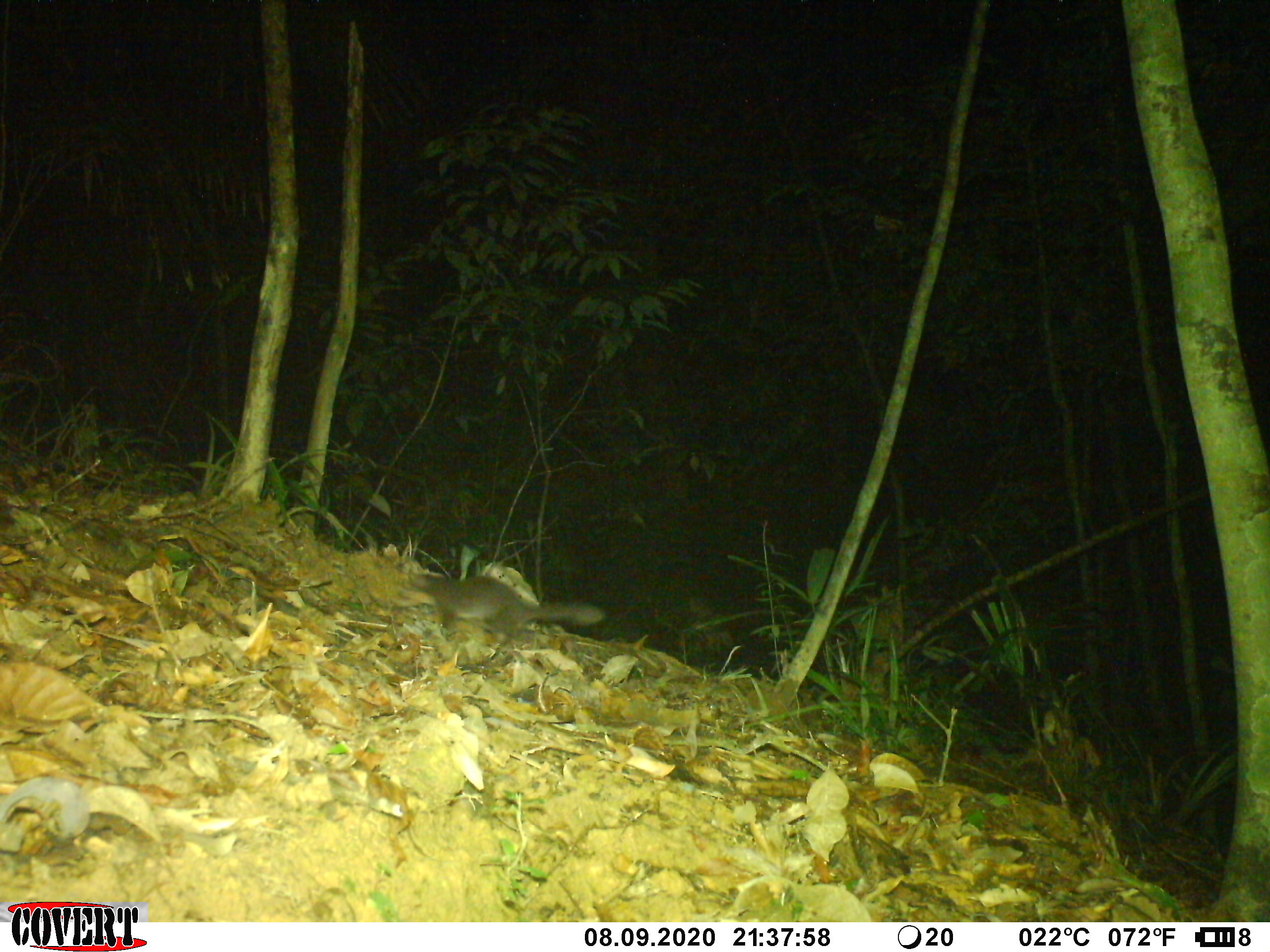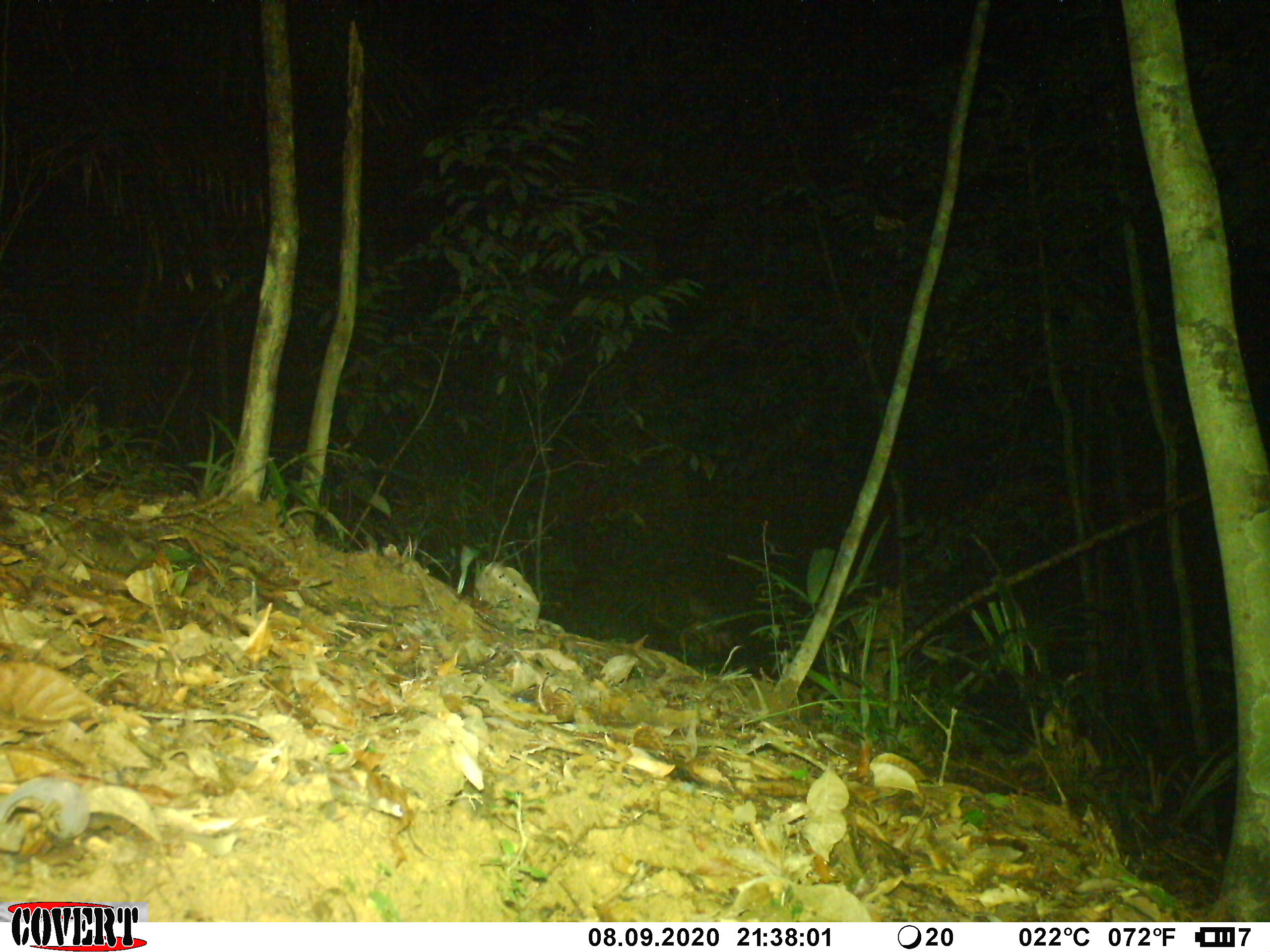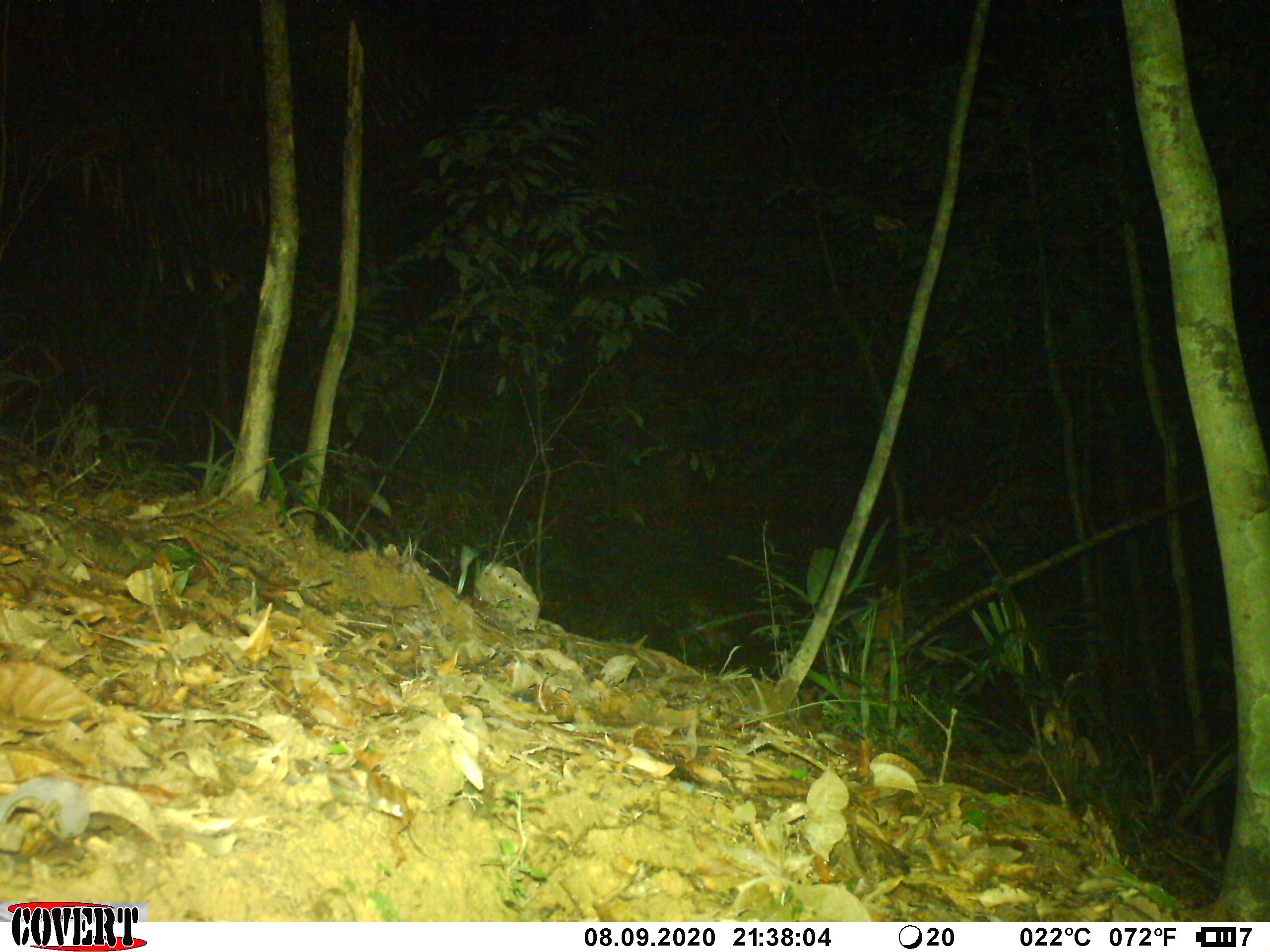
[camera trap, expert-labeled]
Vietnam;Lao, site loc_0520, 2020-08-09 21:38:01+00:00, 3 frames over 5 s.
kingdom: Animalia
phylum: Chordata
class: Mammalia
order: Carnivora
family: Mustelidae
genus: Melogale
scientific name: Melogale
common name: ferret badger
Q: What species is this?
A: Ferret badger (Melogale).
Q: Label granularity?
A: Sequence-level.